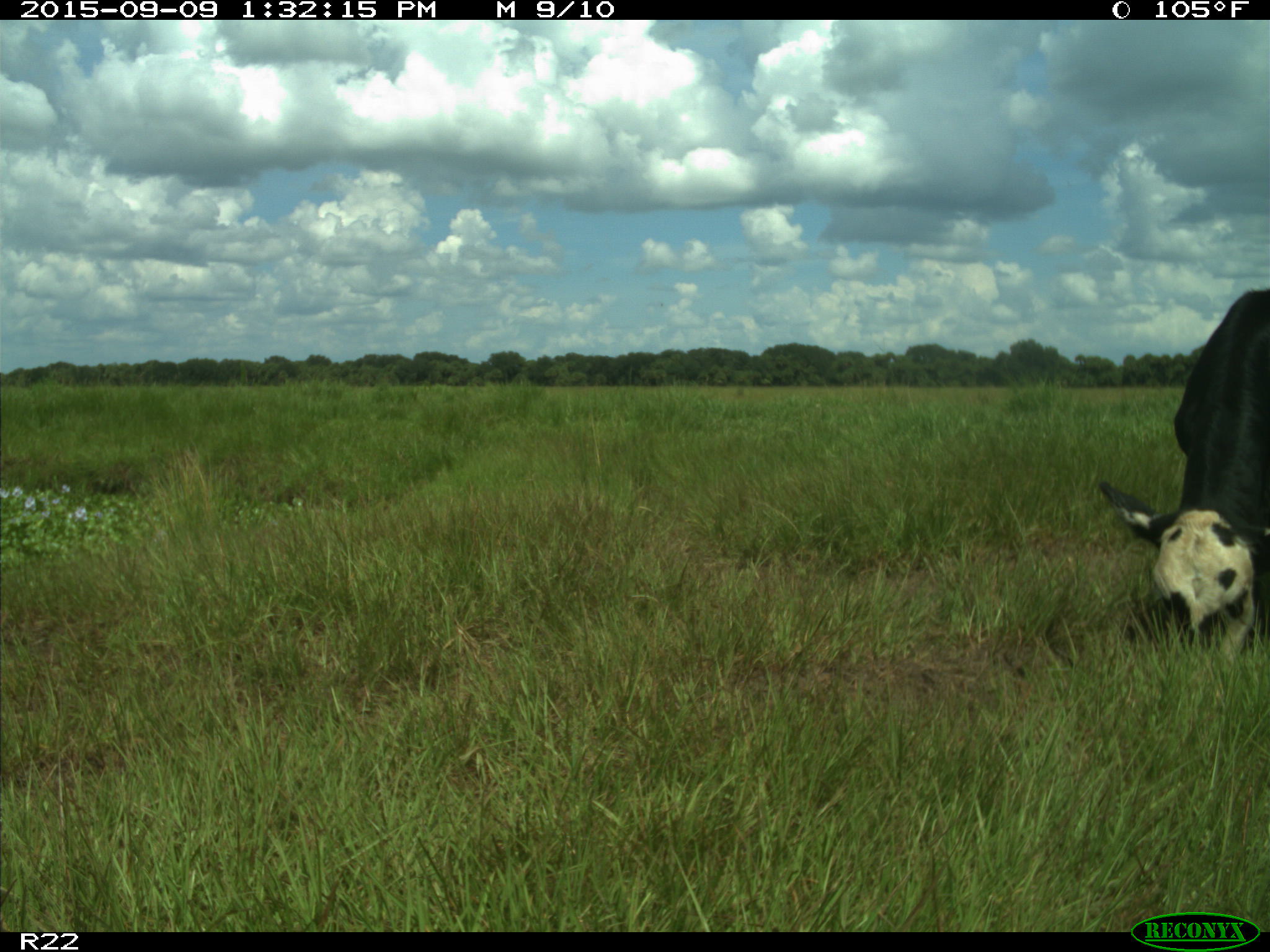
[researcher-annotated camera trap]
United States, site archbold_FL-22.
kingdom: Animalia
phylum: Chordata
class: Mammalia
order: Artiodactyla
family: Bovidae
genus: Bos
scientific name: Bos taurus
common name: domestic cow